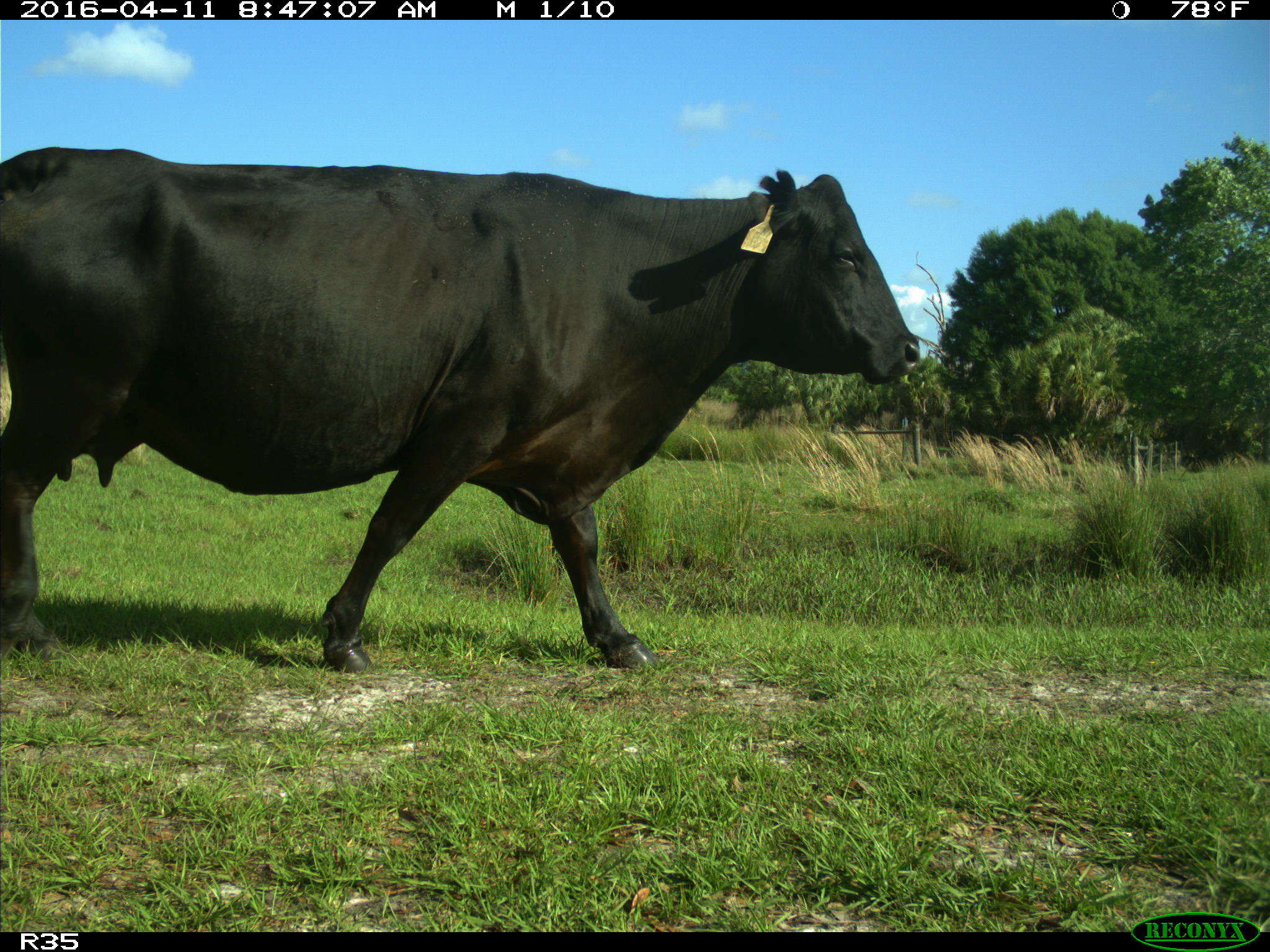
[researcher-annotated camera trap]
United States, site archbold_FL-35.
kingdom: Animalia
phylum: Chordata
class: Mammalia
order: Artiodactyla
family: Bovidae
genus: Bos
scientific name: Bos taurus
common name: domestic cow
Bos taurus (domestic cow).